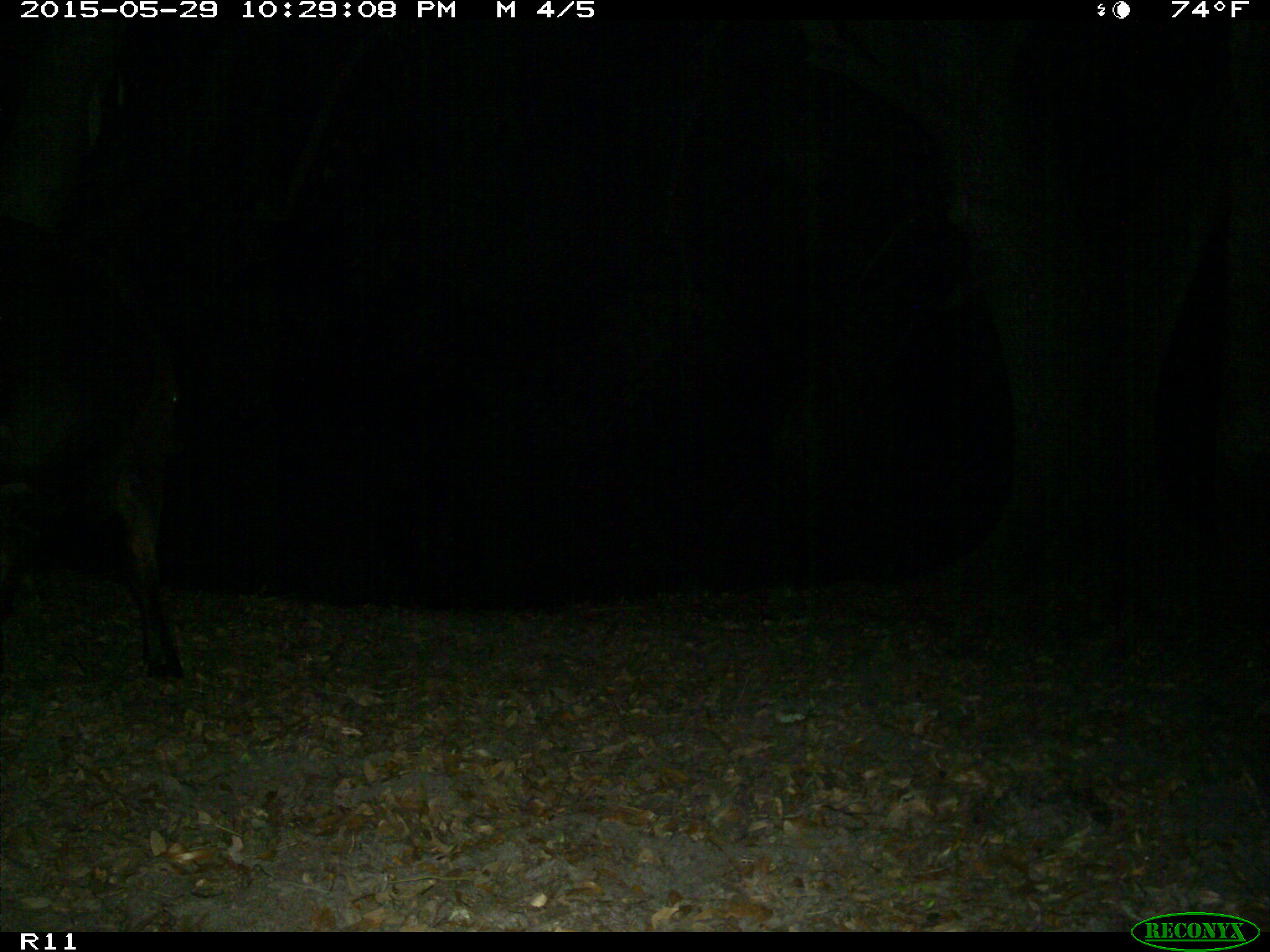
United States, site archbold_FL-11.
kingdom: Animalia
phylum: Chordata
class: Mammalia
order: Artiodactyla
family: Bovidae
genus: Bos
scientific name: Bos taurus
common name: domestic cow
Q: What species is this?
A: Bos taurus (domestic cow).